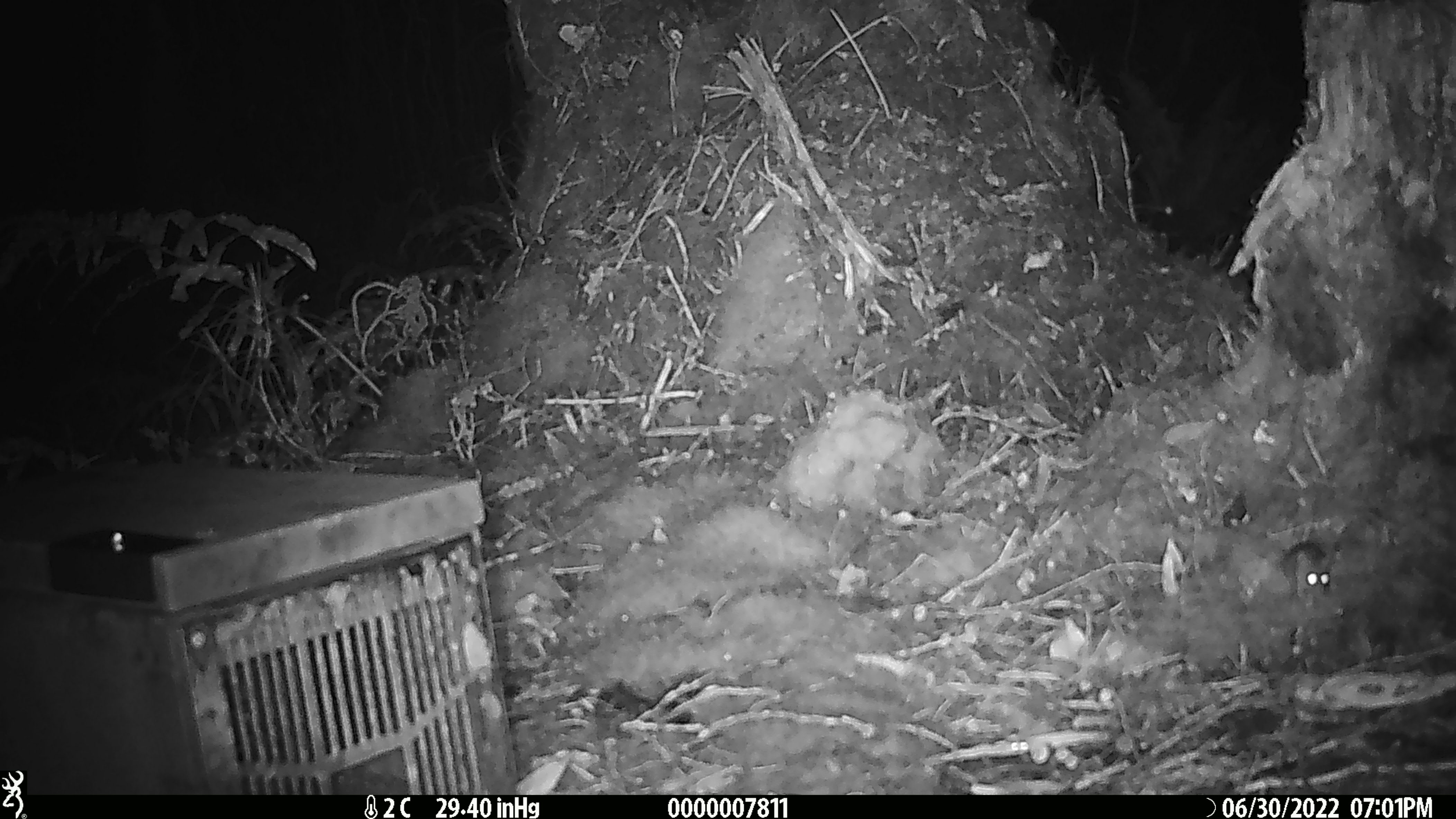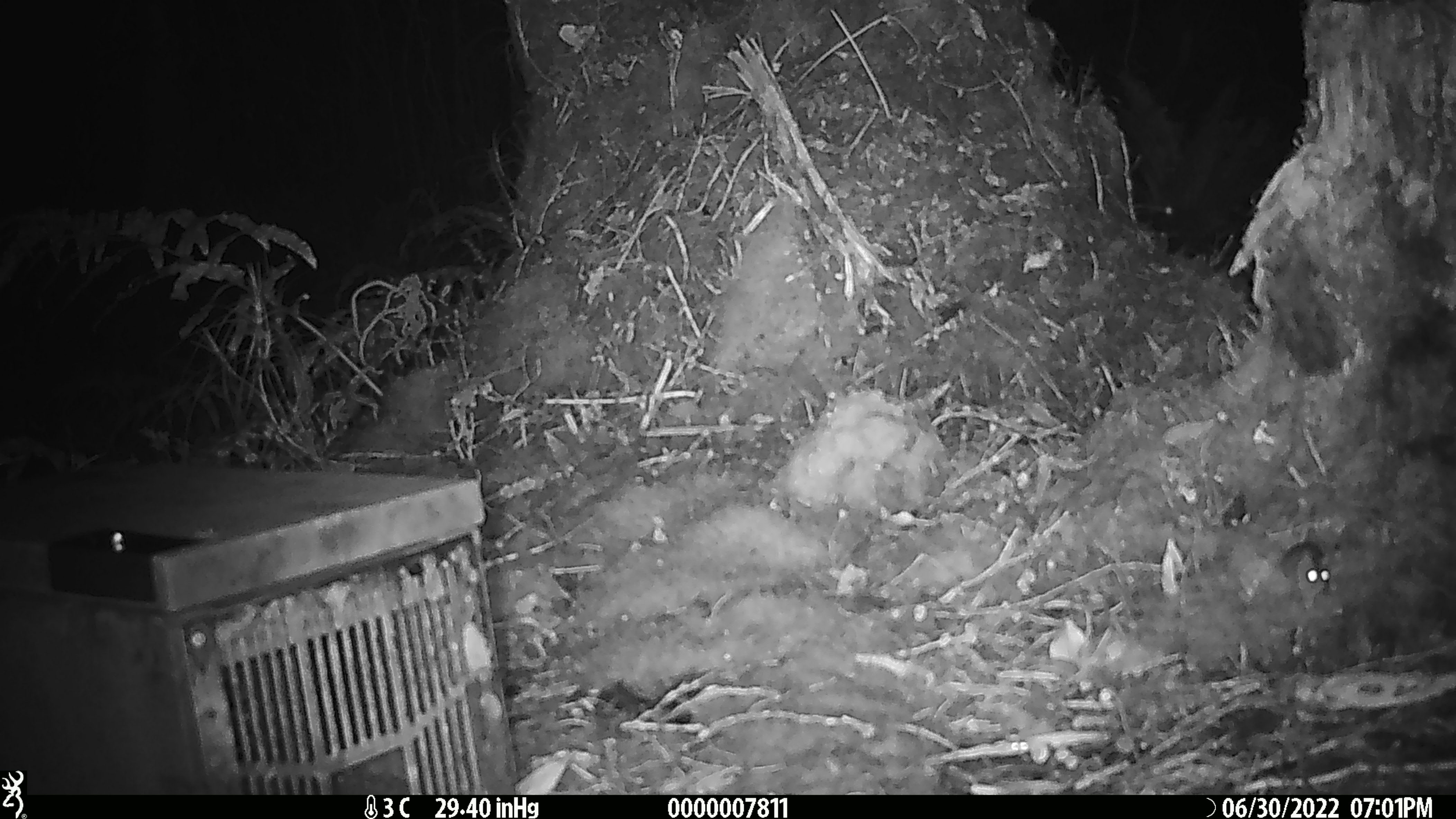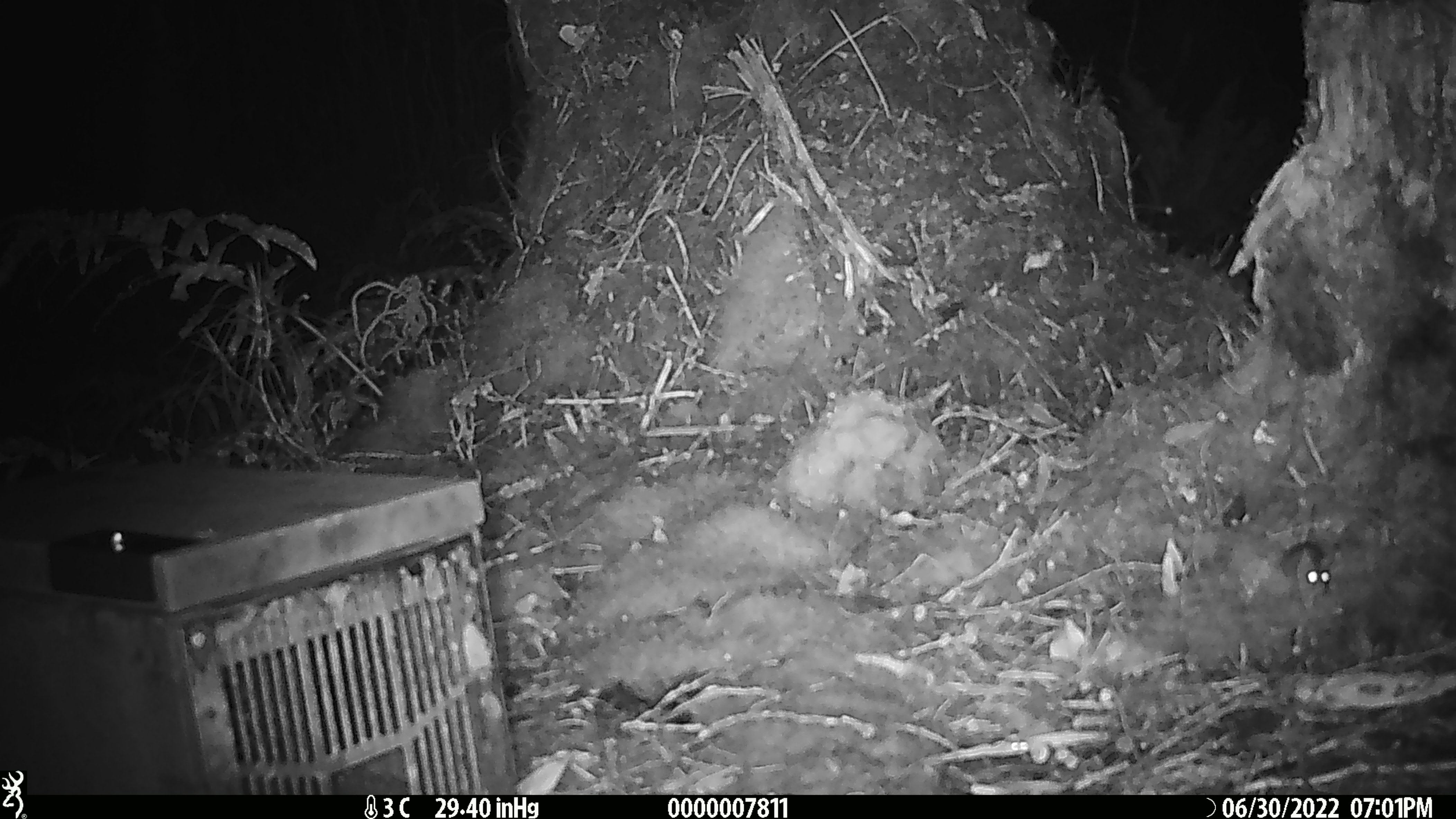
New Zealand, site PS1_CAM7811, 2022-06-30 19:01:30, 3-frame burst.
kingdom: Animalia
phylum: Chordata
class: Mammalia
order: Rodentia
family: Muridae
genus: Mus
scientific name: Mus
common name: mouse